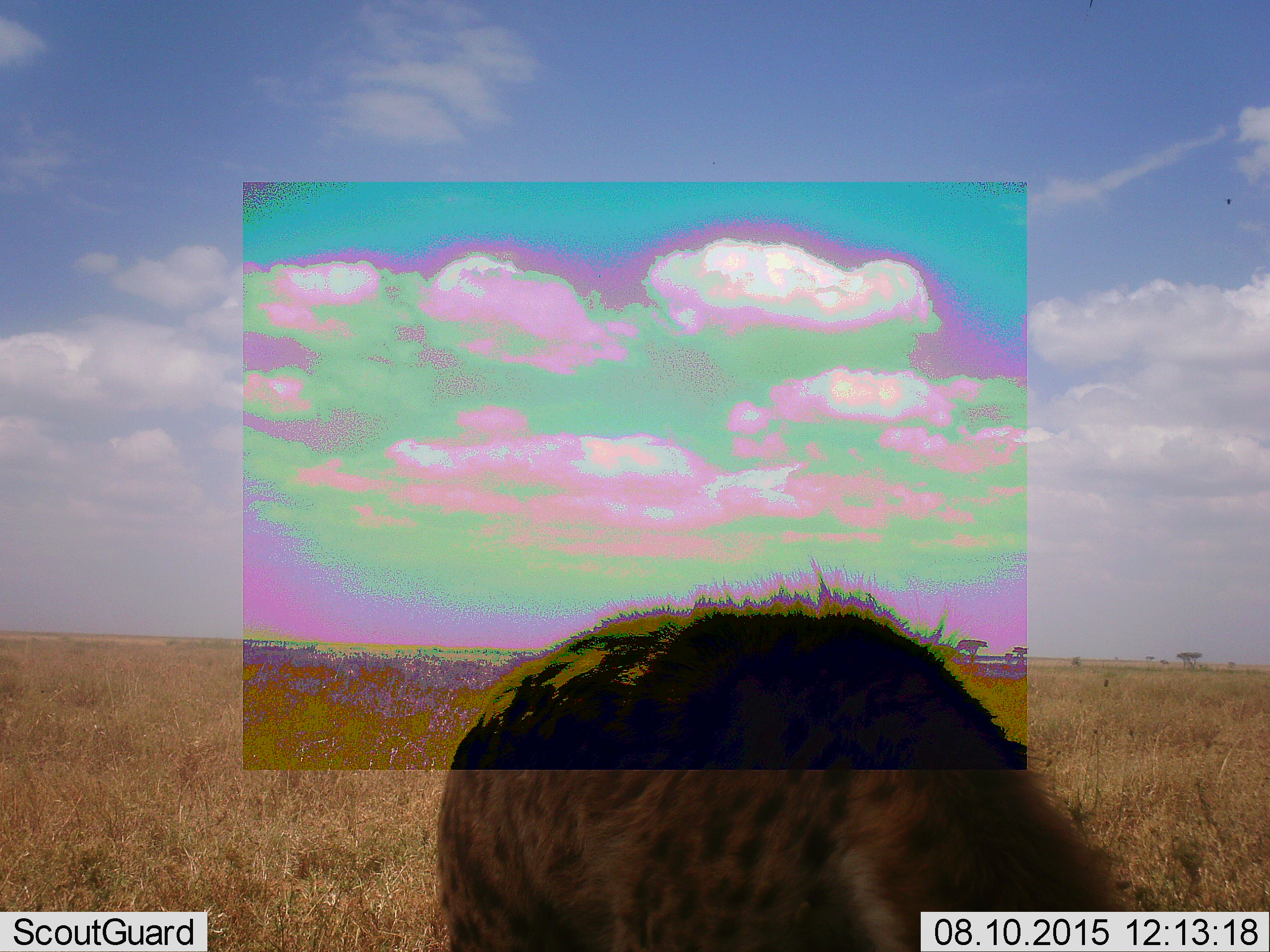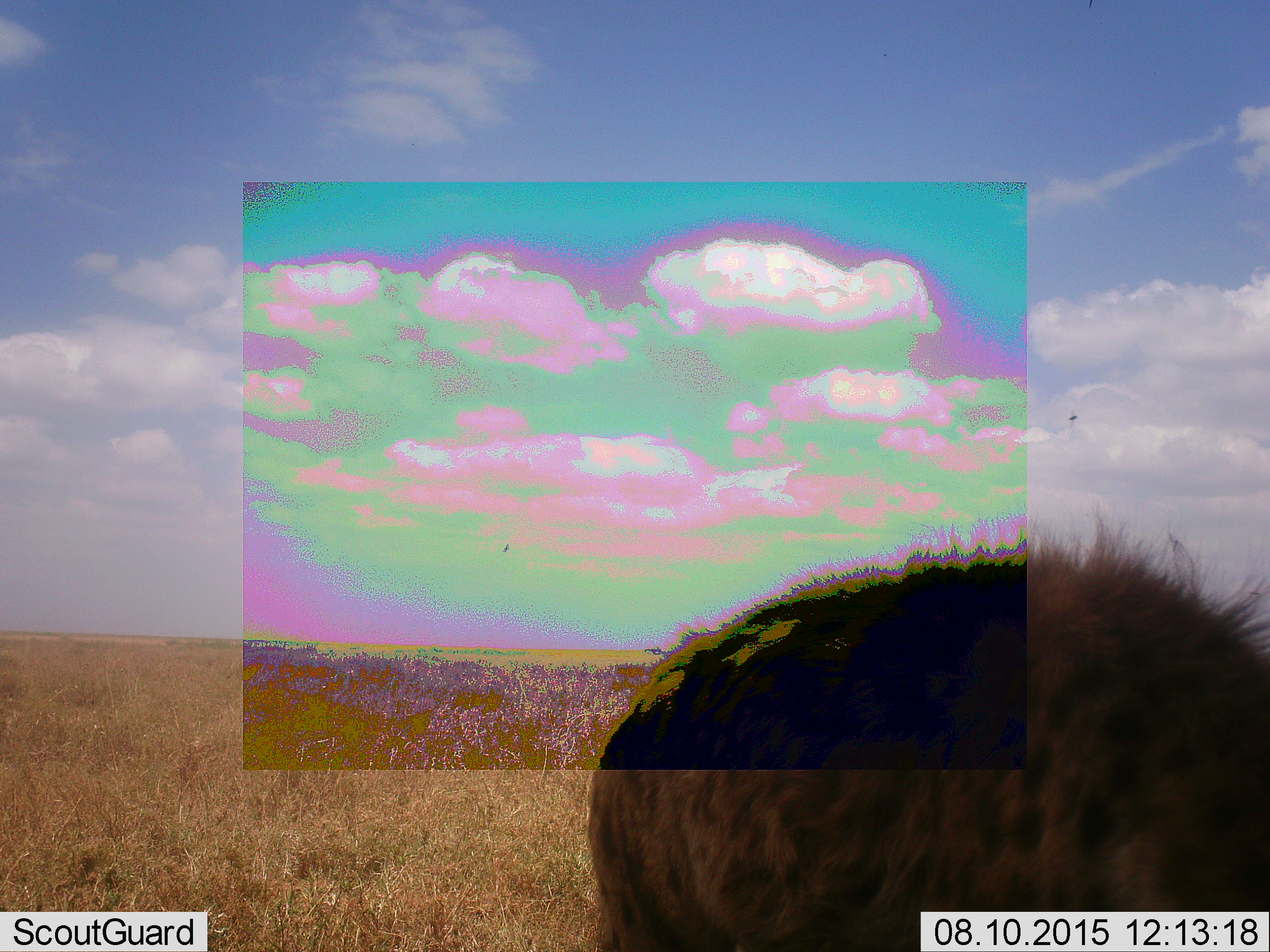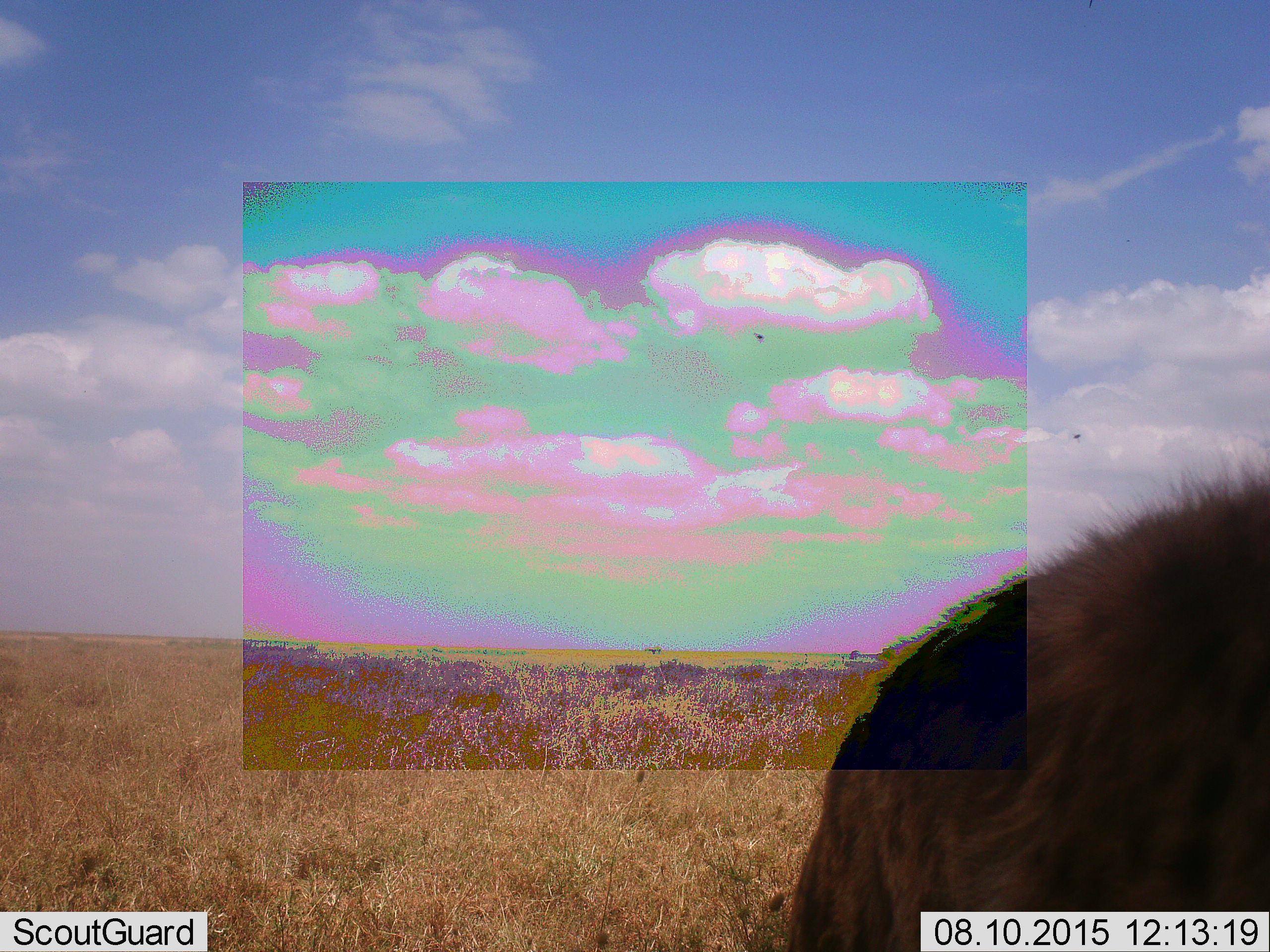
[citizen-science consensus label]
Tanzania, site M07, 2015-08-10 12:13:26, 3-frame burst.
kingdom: Animalia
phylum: Chordata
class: Mammalia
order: Carnivora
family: Hyaenidae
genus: Crocuta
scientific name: Crocuta crocuta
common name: spotted hyena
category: hyenaspotted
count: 1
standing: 50%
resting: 0%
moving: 50%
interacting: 0%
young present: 0%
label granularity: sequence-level